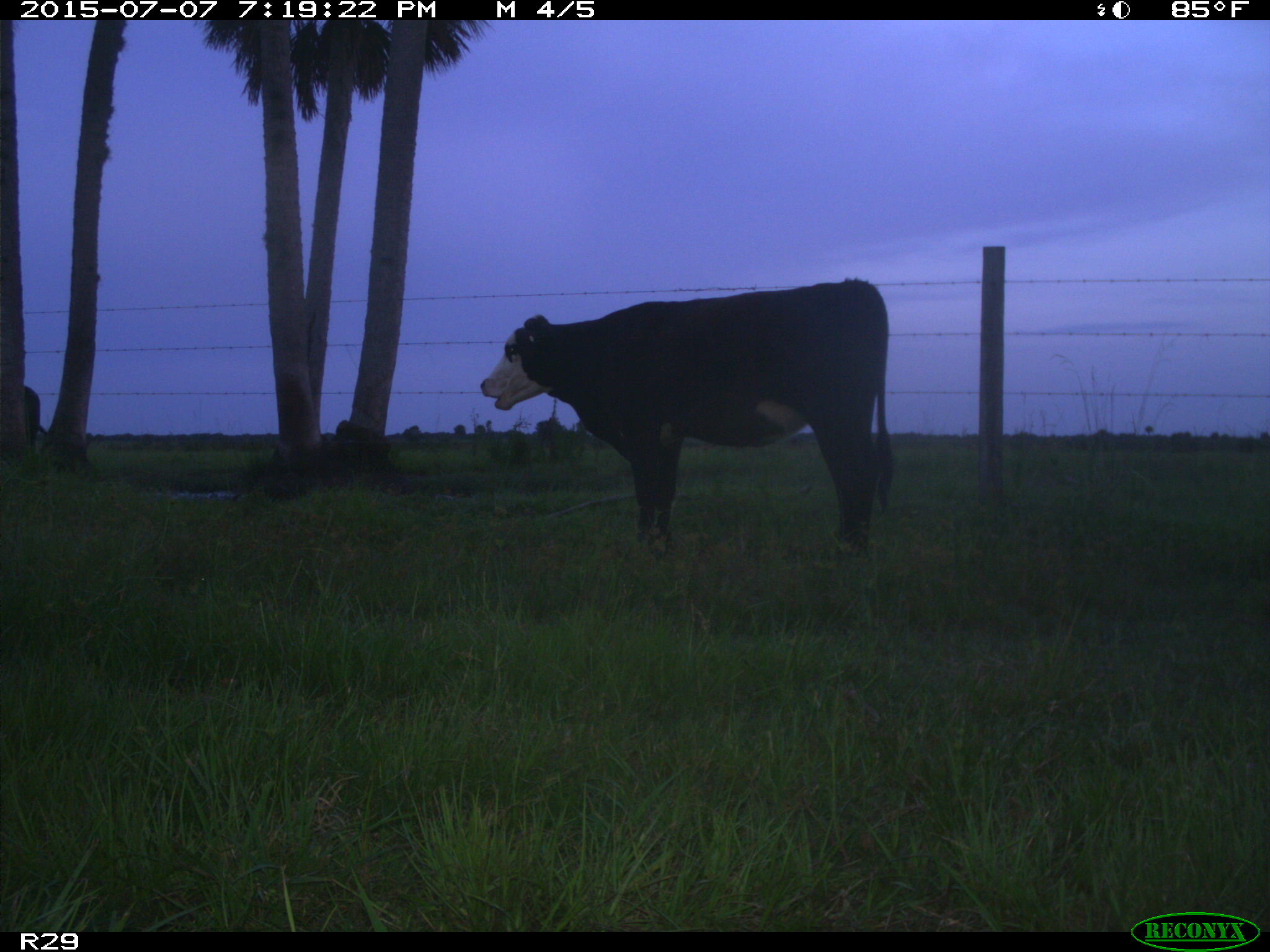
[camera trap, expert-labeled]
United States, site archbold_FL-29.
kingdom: Animalia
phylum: Chordata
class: Mammalia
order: Artiodactyla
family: Bovidae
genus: Bos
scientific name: Bos taurus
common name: domestic cow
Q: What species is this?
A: Bos taurus (domestic cow).